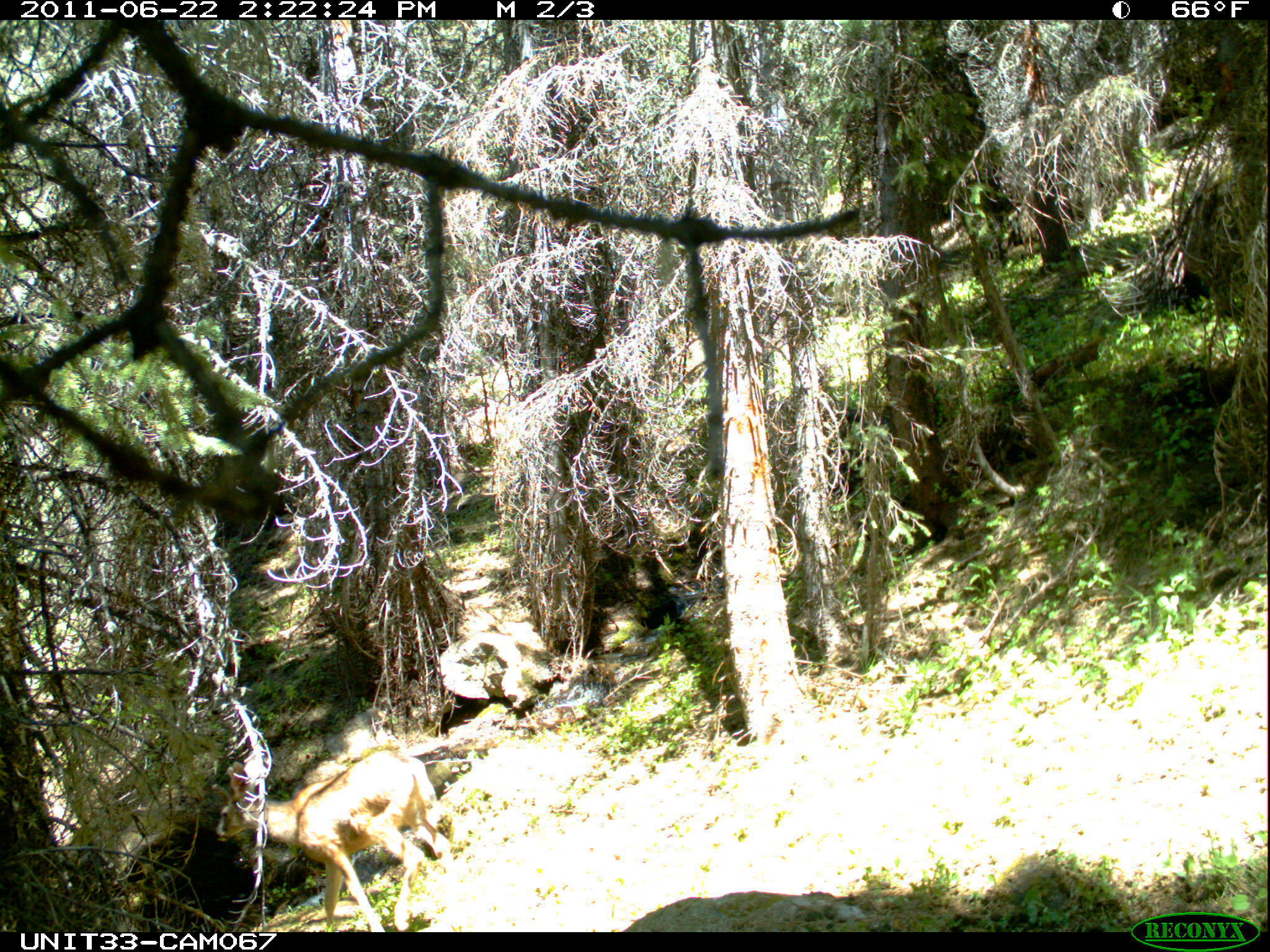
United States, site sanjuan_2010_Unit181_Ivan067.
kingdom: Animalia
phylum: Chordata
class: Mammalia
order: Artiodactyla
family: Cervidae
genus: Odocoileus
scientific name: Odocoileus hemionus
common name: mule deer